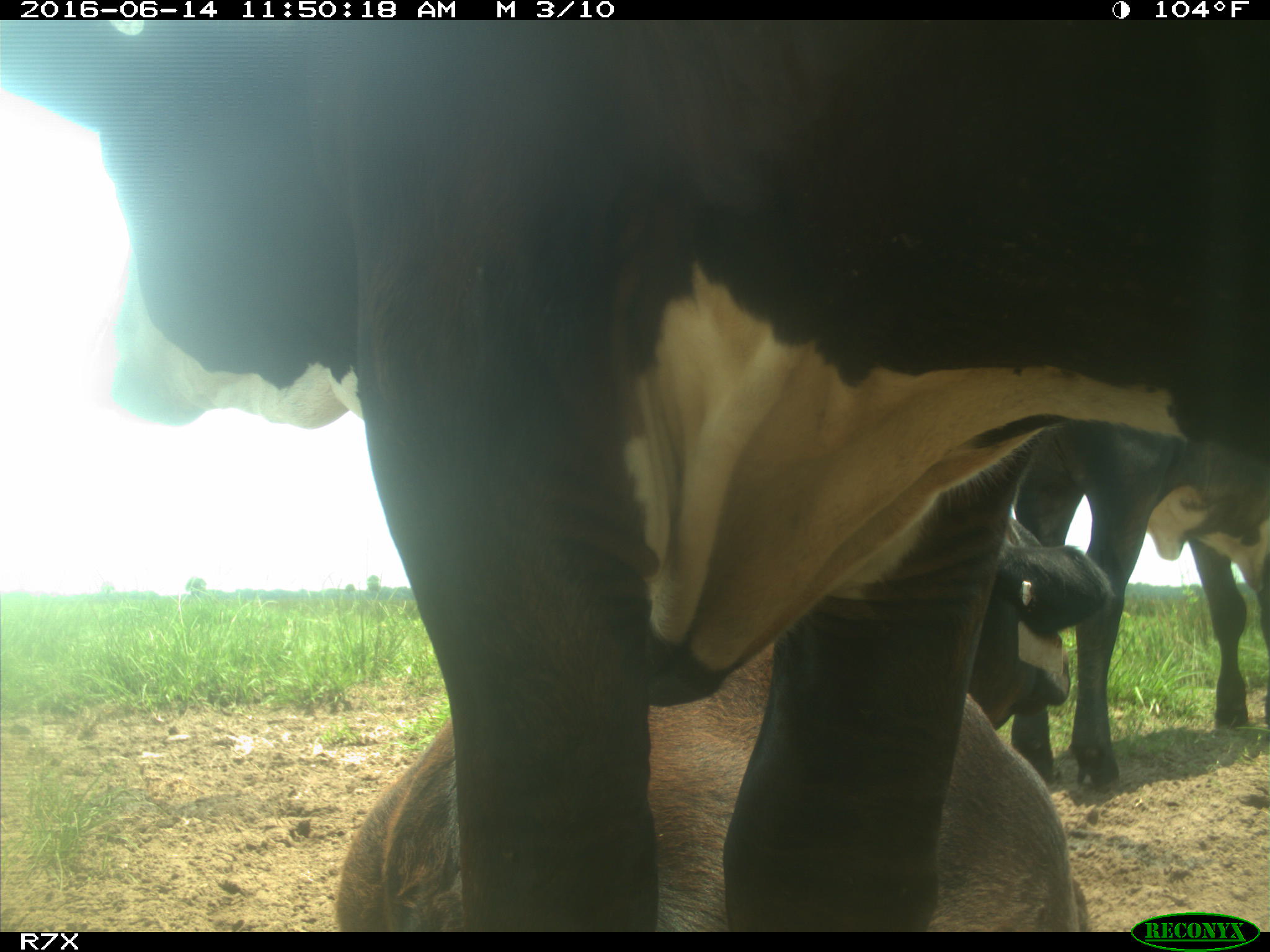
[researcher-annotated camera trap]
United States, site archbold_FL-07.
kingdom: Animalia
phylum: Chordata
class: Mammalia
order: Artiodactyla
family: Bovidae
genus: Bos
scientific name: Bos taurus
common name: domestic cow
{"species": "Bos taurus (domestic cow)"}